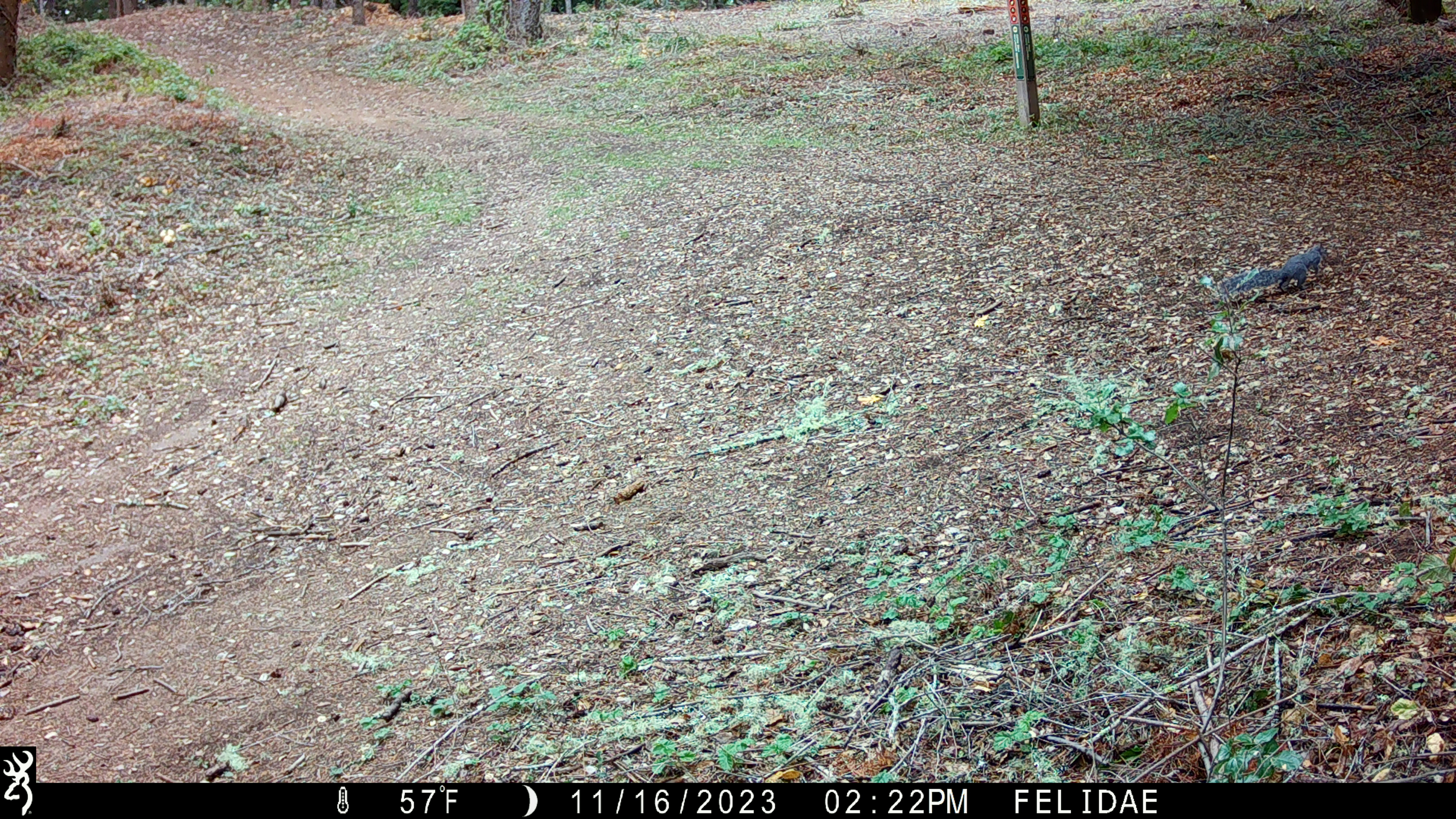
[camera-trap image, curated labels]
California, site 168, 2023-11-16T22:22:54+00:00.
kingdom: Animalia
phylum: Chordata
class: Mammalia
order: Rodentia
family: Sciuridae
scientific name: Sciuridae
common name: squirrel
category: unknown squirrel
Unknown squirrel (squirrel) (Sciuridae).